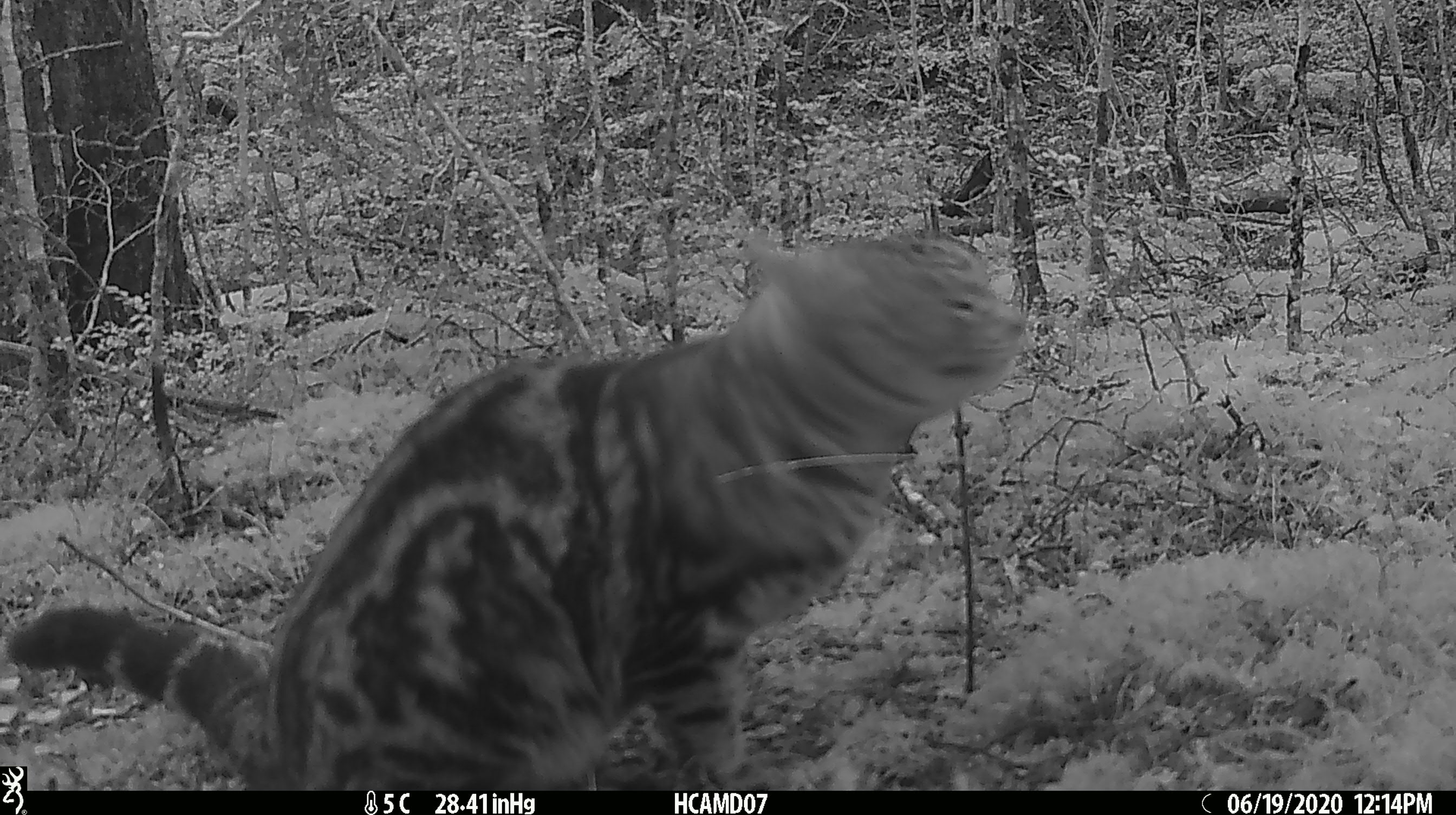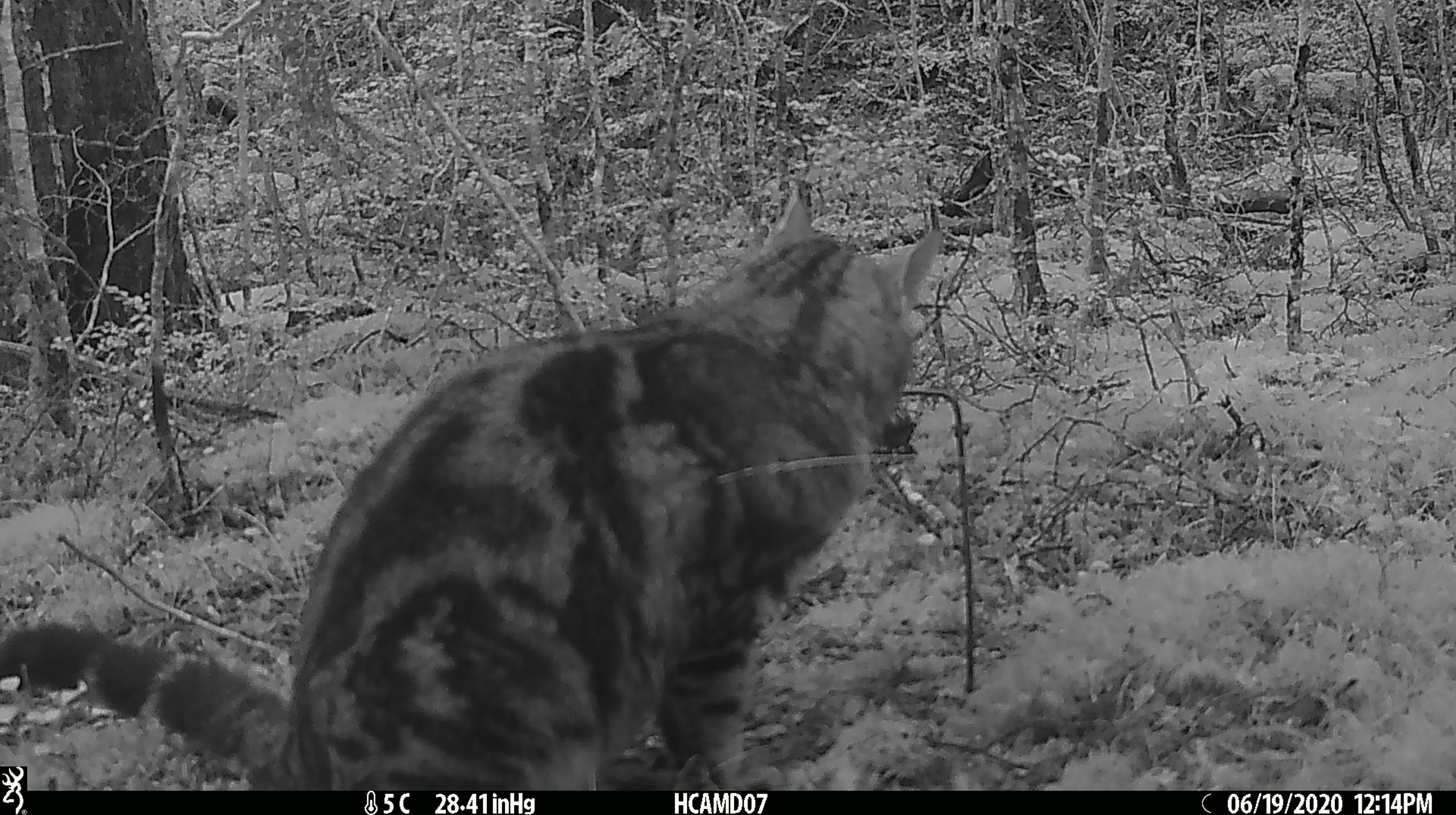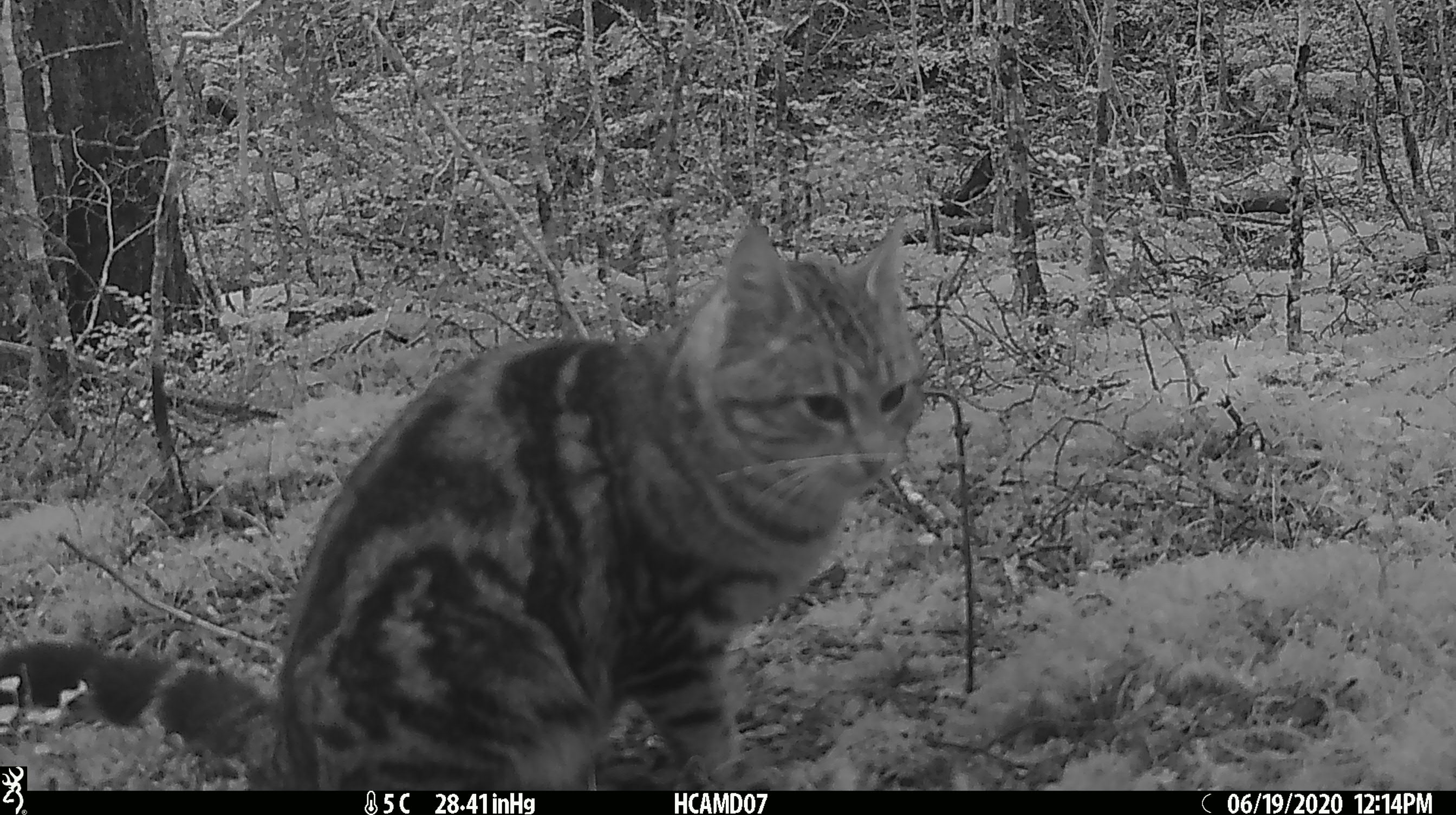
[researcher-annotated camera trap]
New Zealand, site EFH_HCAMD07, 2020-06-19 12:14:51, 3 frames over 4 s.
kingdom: Animalia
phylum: Chordata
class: Mammalia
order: Carnivora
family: Felidae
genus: Felis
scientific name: Felis catus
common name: domestic cat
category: cat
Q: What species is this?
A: Cat (domestic cat) (Felis catus).